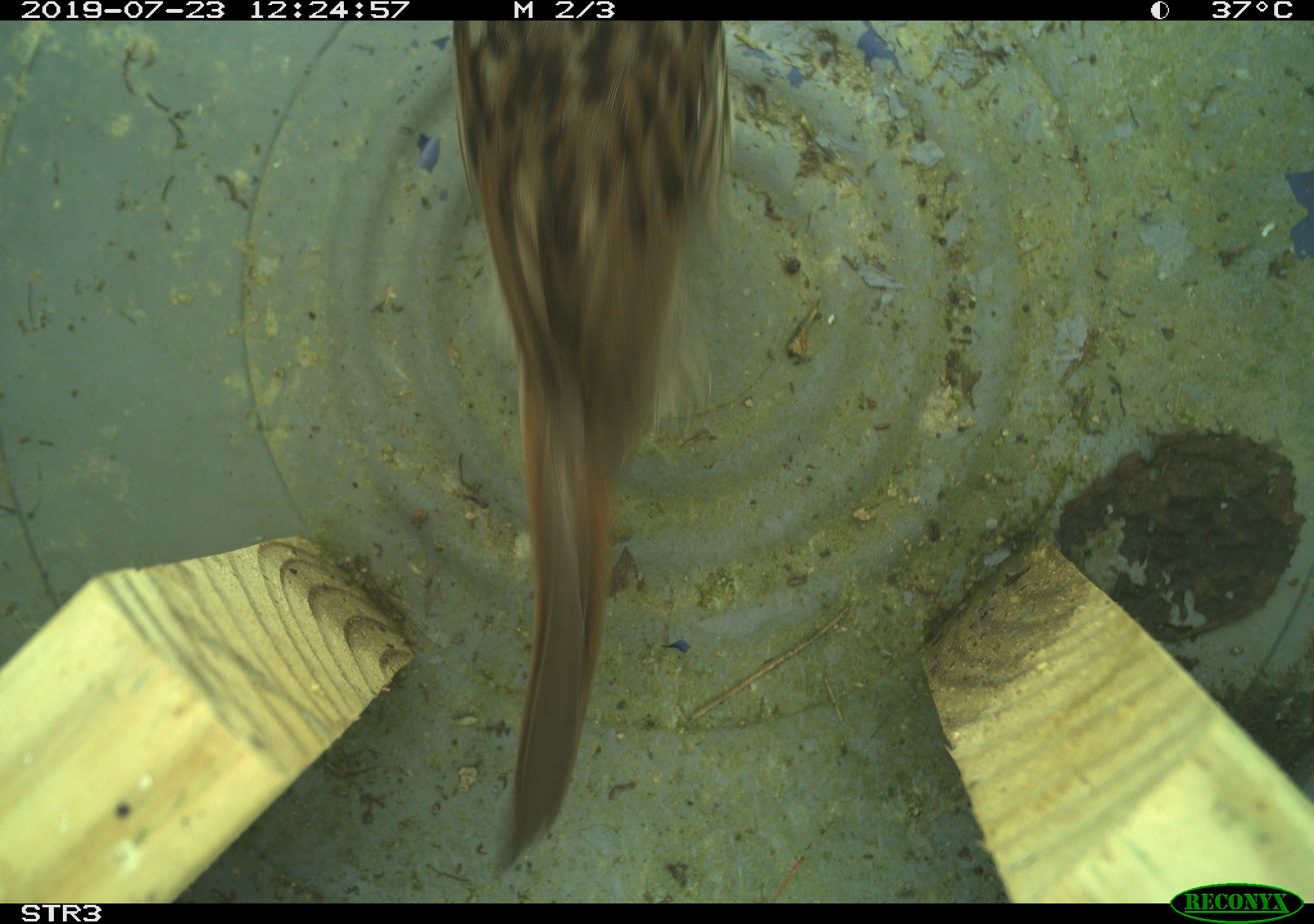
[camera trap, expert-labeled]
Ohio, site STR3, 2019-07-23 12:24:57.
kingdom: Animalia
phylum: Chordata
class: Aves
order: Passeriformes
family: Passerellidae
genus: Melospiza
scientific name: Melospiza melodia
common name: song sparrow